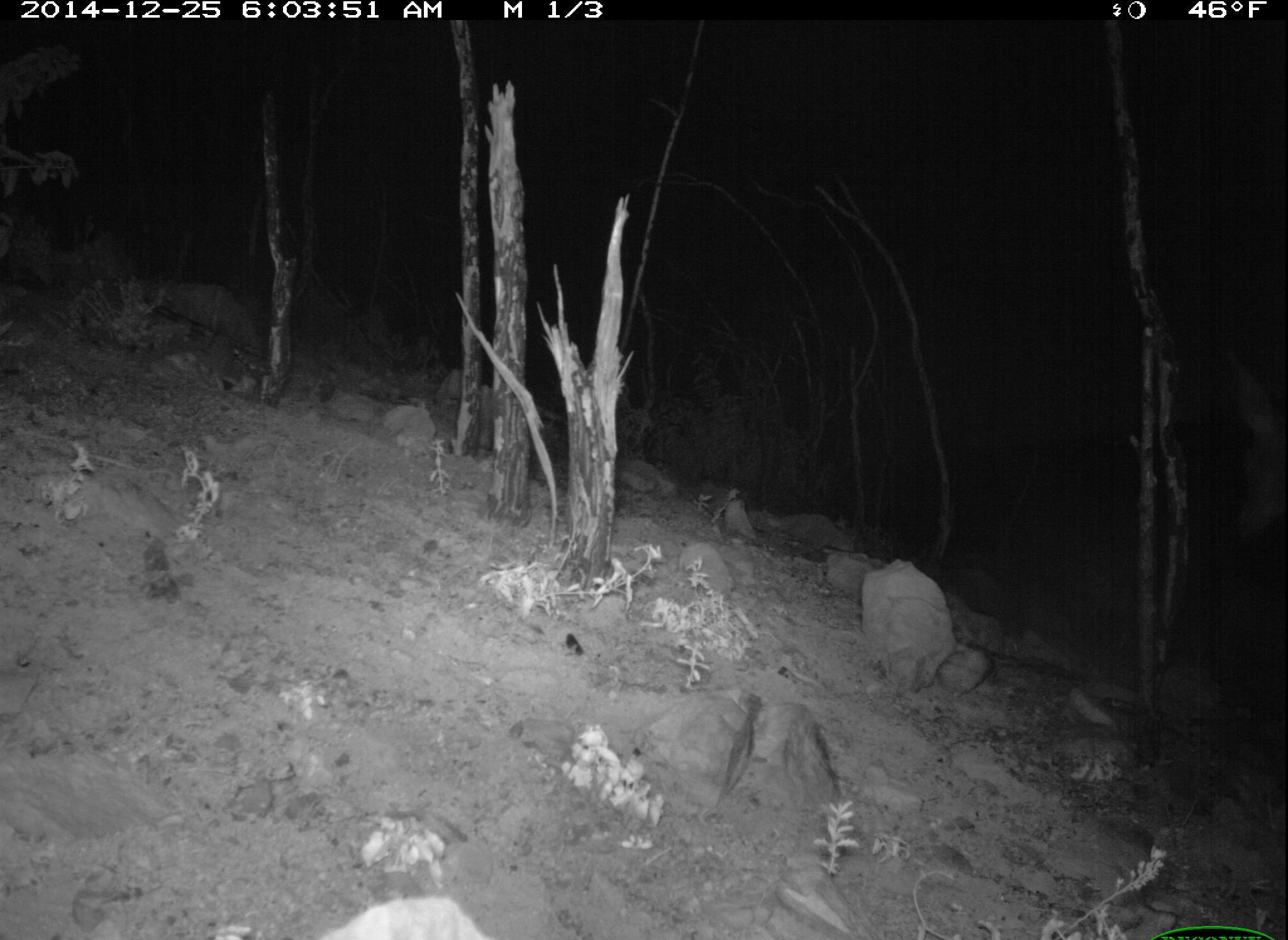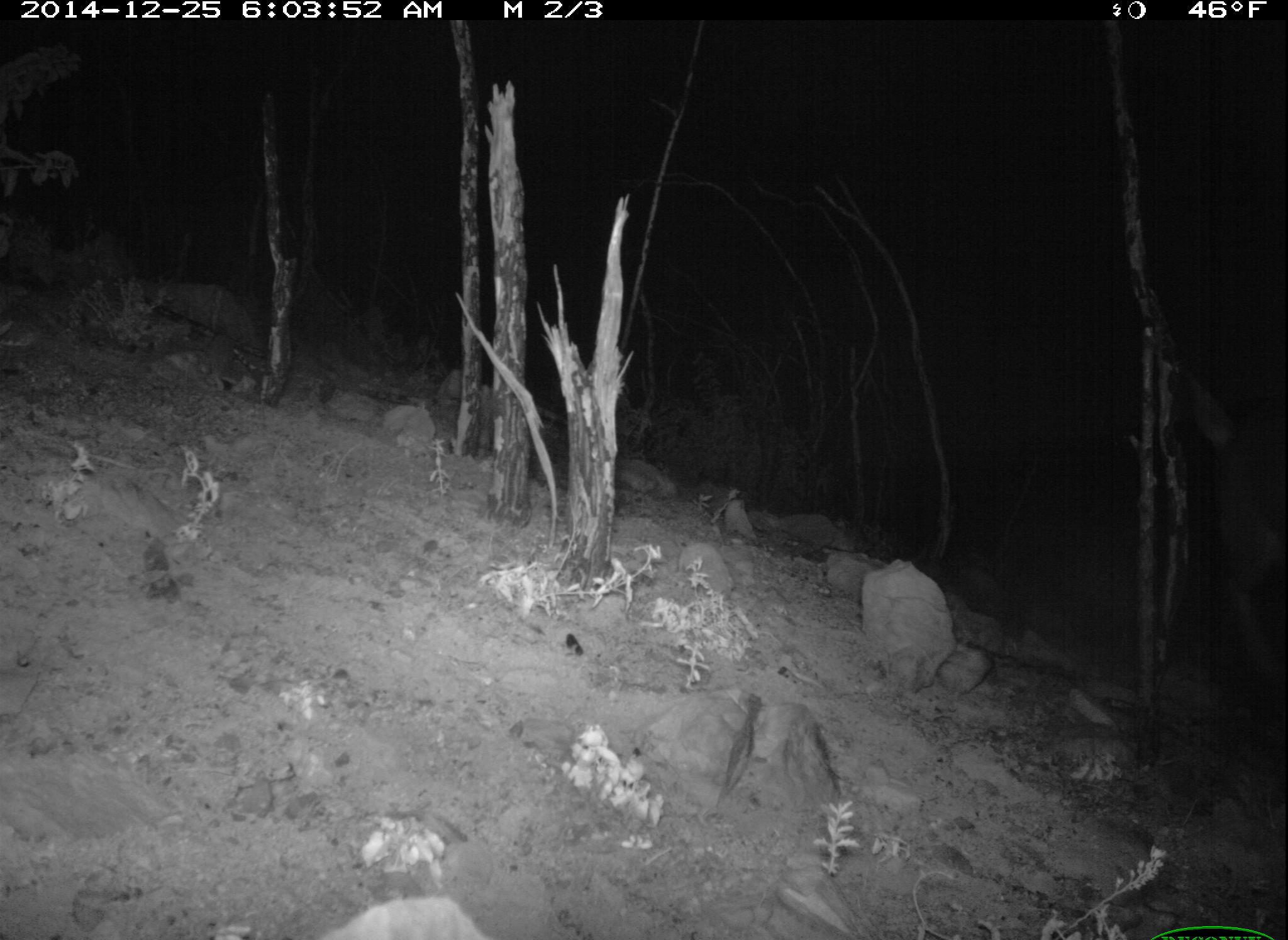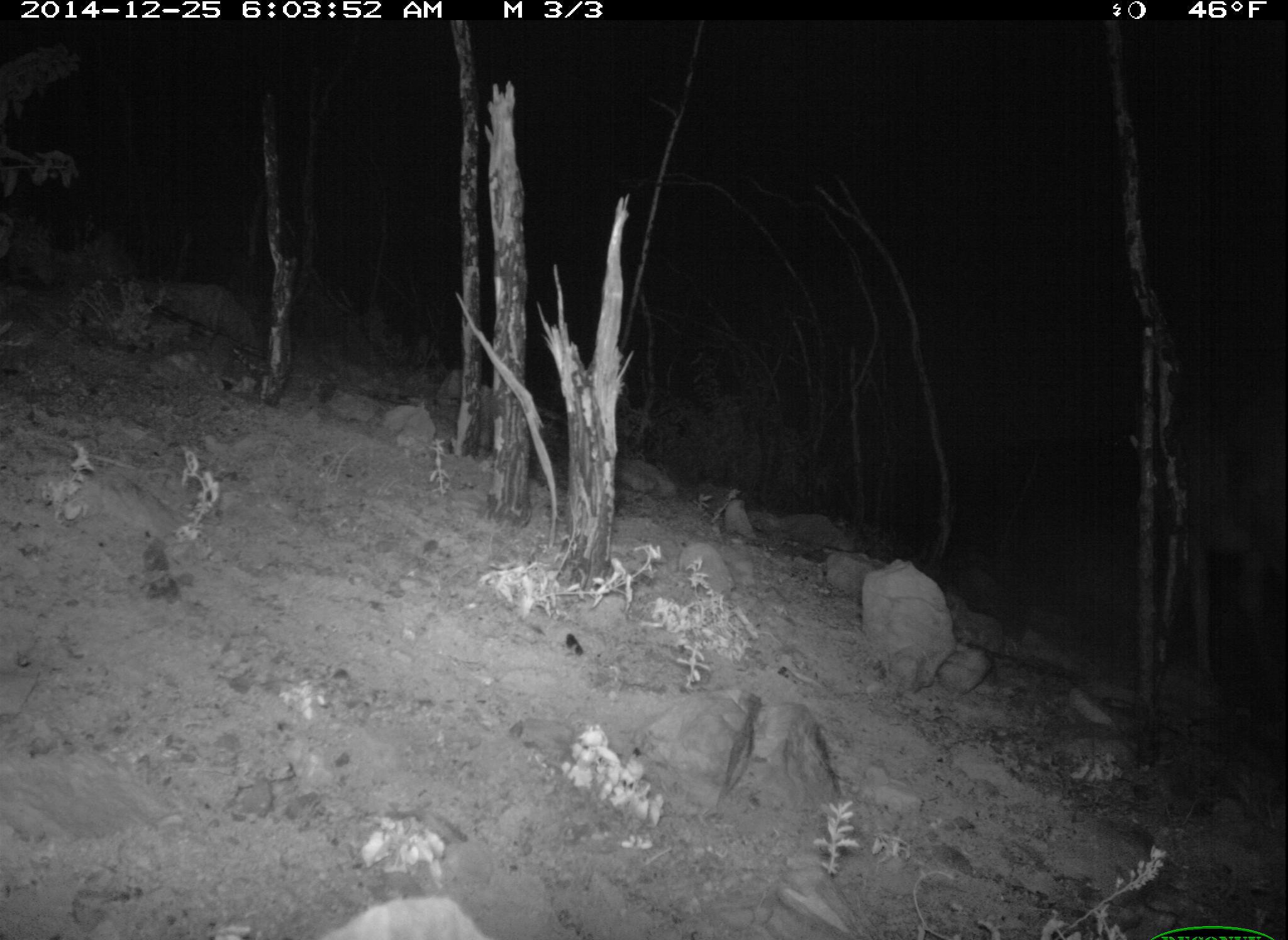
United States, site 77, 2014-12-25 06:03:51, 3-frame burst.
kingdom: Animalia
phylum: Chordata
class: Mammalia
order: Artiodactyla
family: Cervidae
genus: Odocoileus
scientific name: Odocoileus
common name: deer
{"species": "deer (Odocoileus)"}